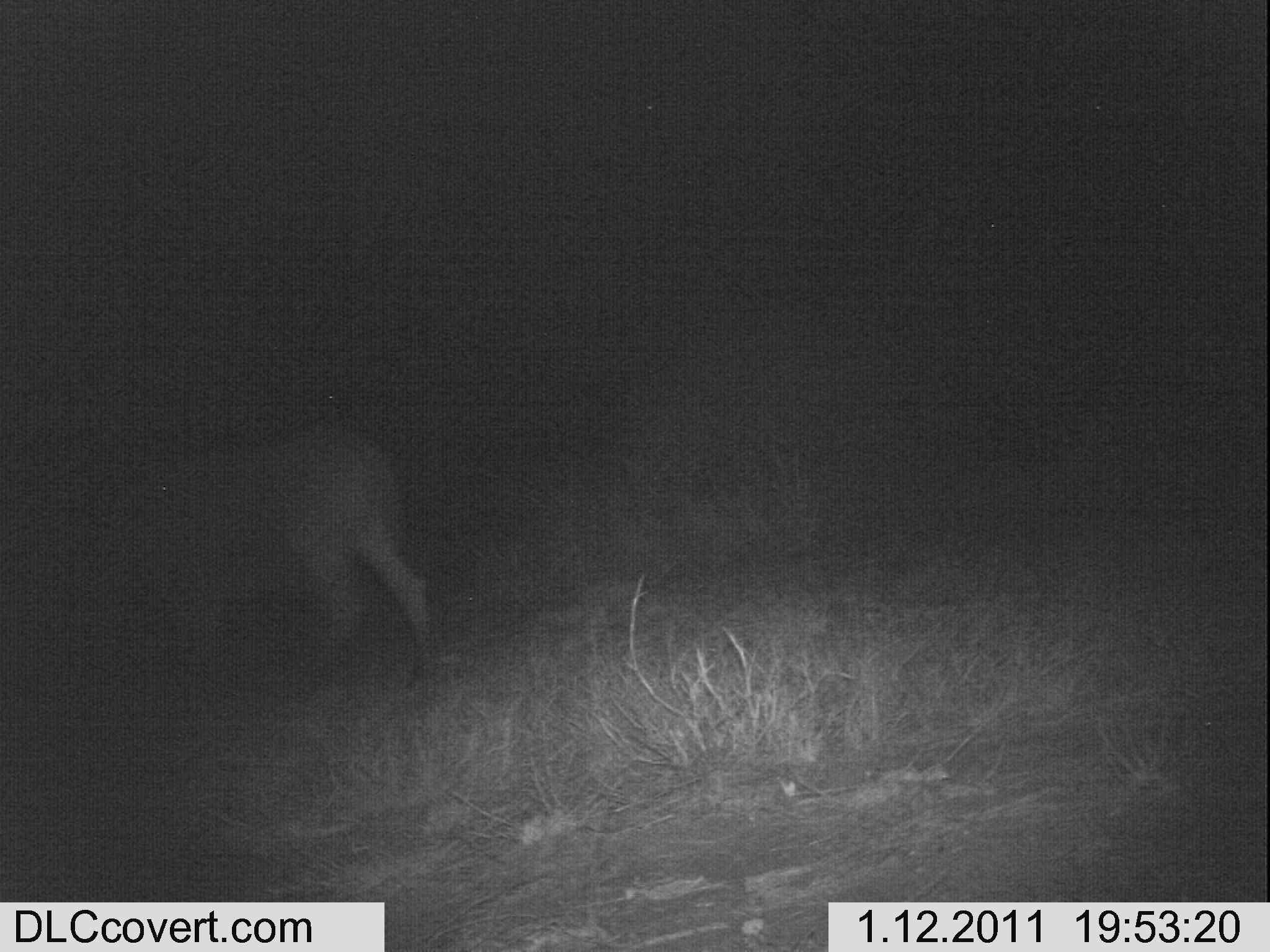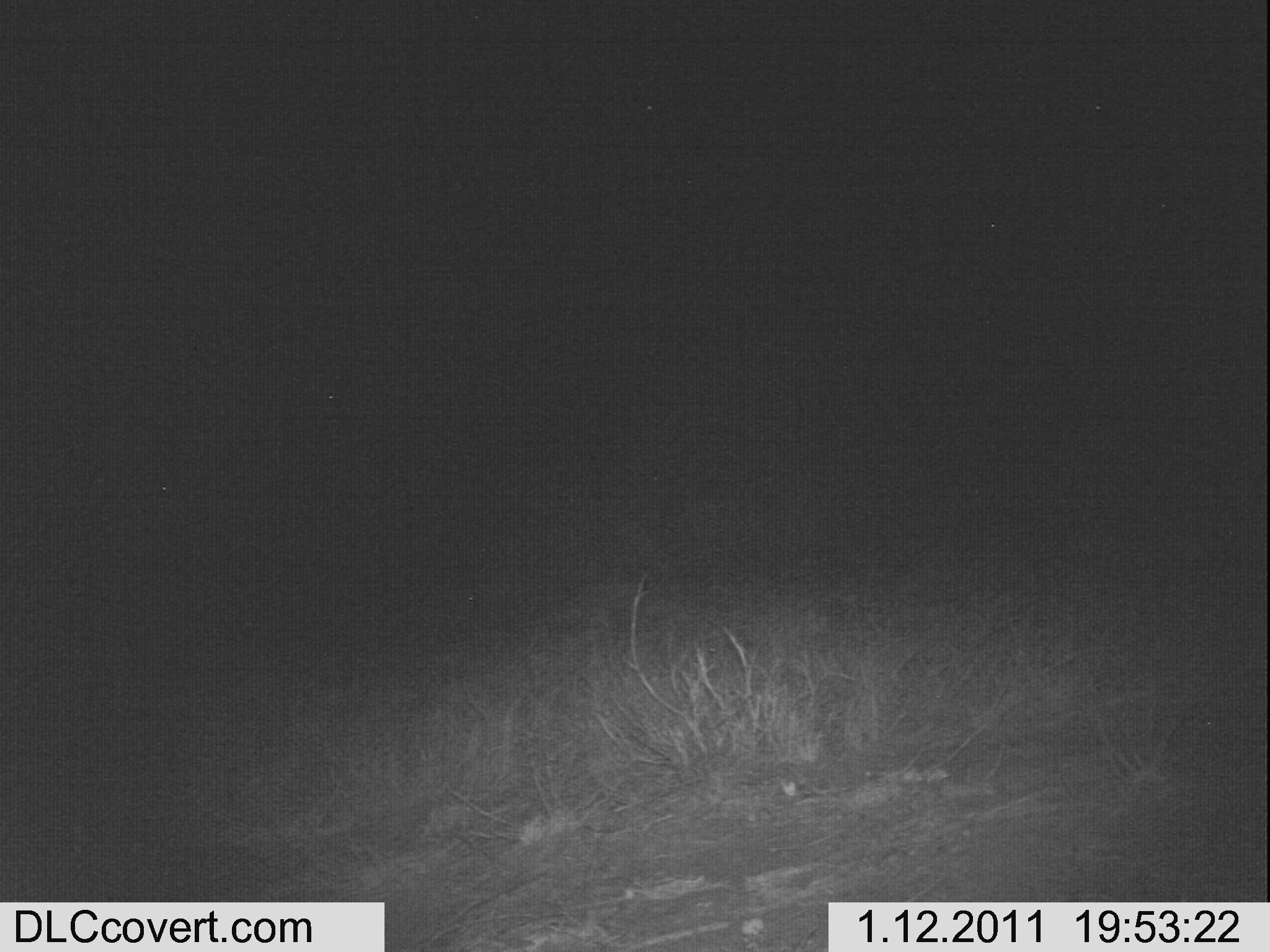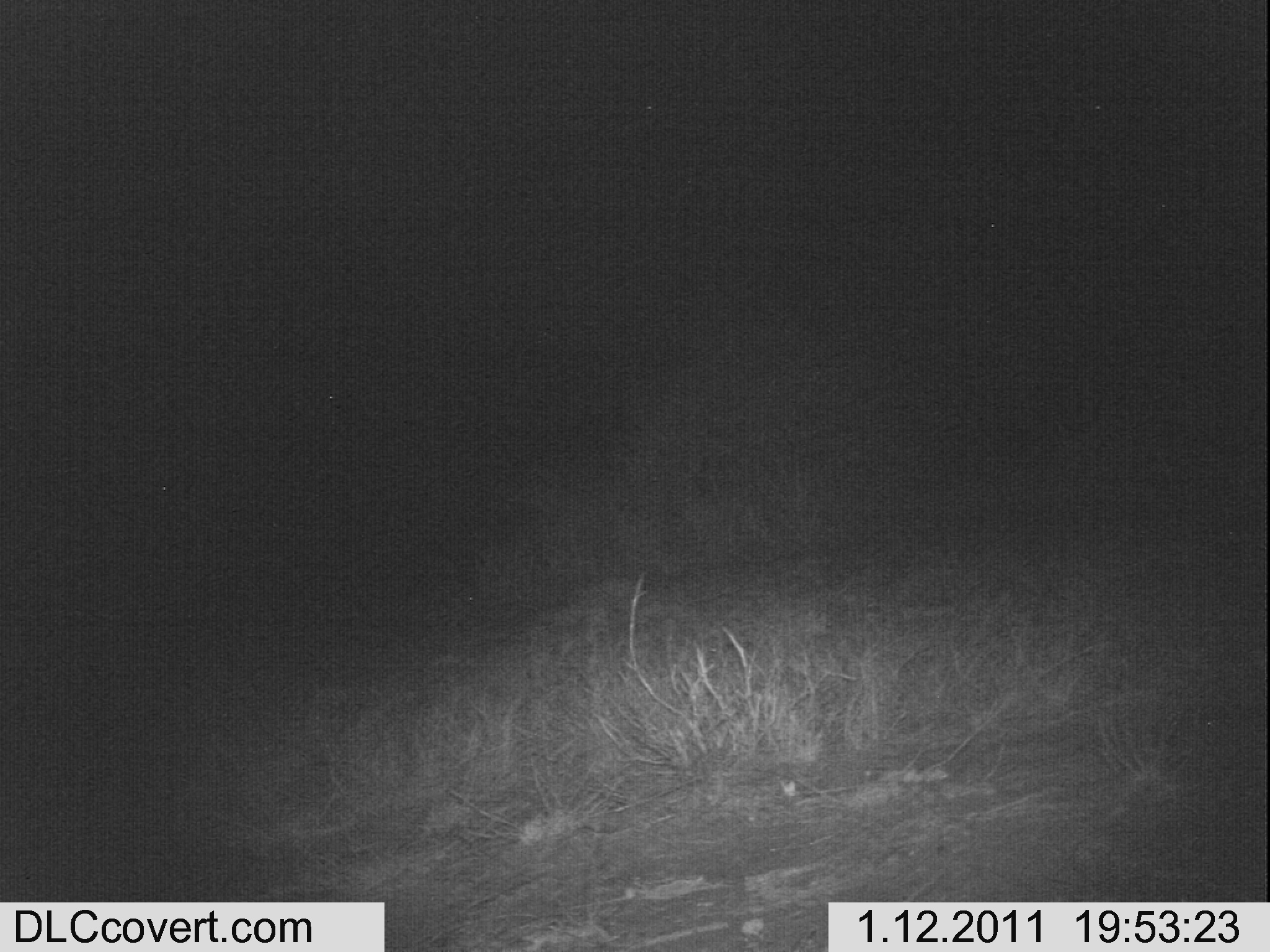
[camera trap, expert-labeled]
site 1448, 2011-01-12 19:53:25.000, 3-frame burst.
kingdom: Animalia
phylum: Chordata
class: Mammalia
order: Artiodactyla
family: Bovidae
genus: Syncerus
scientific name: Syncerus caffer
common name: african buffalo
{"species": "Syncerus caffer (african buffalo)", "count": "1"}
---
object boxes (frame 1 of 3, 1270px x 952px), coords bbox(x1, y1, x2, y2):
syncerus caffer: bbox(117, 419, 438, 706)